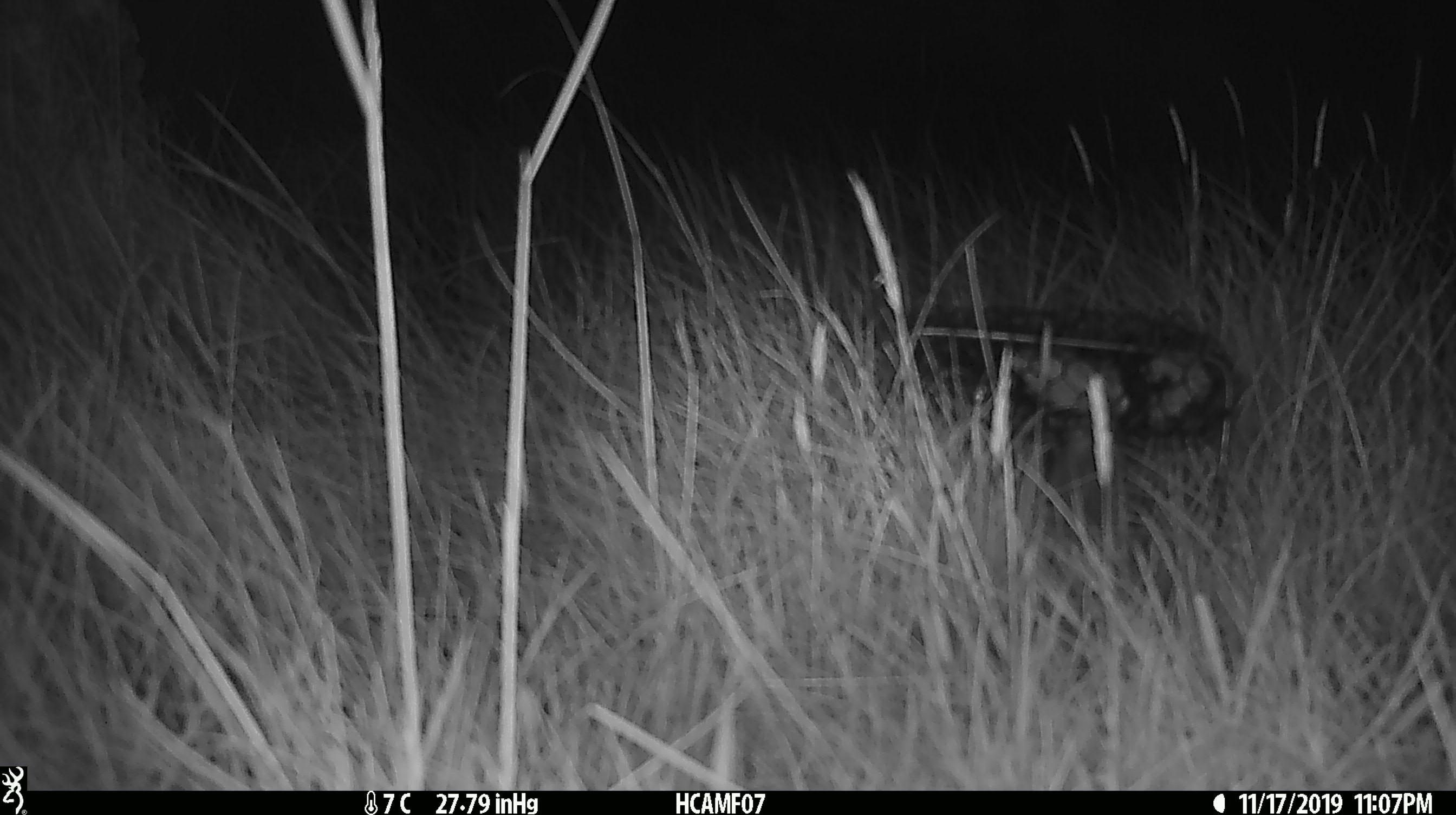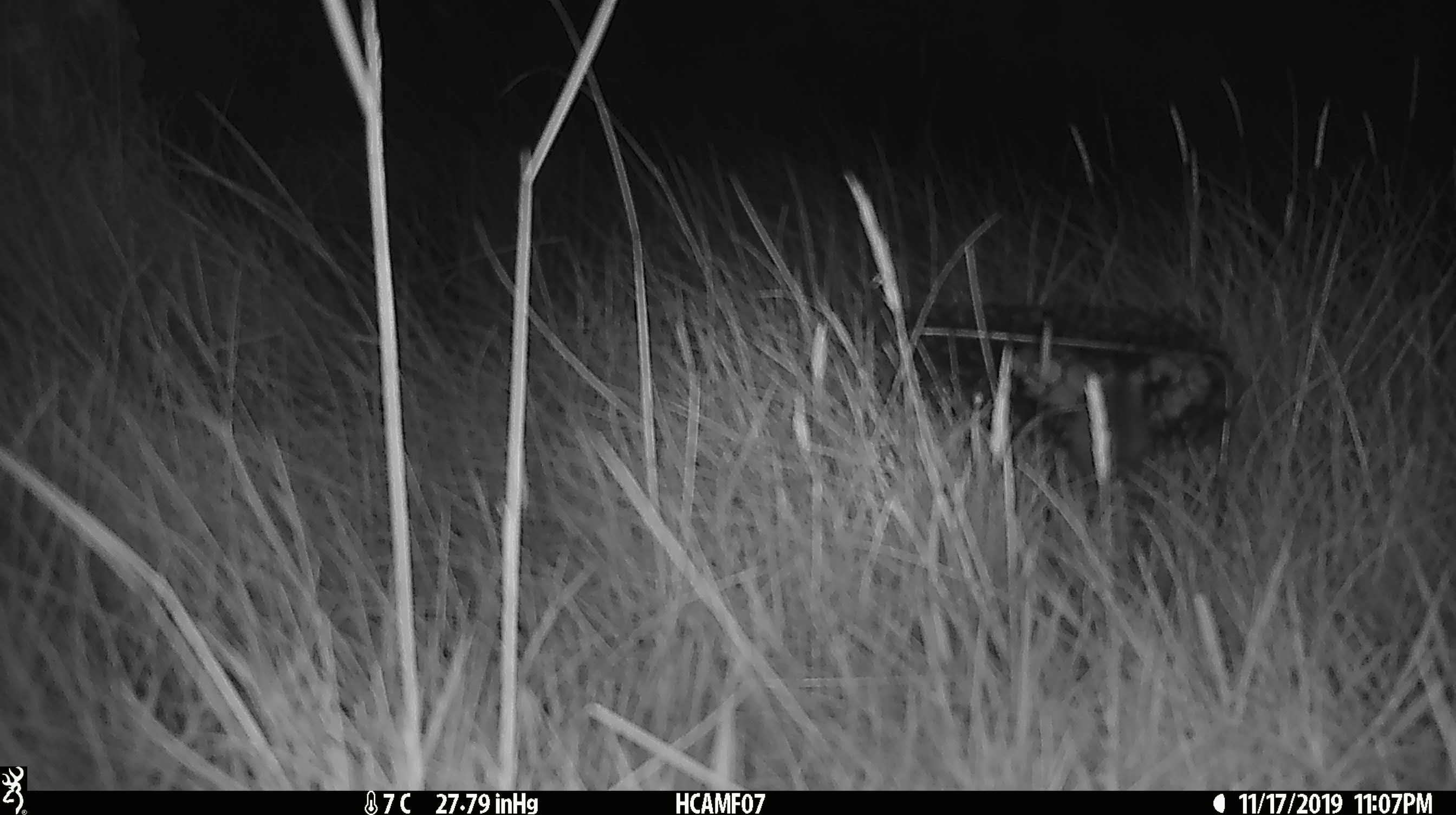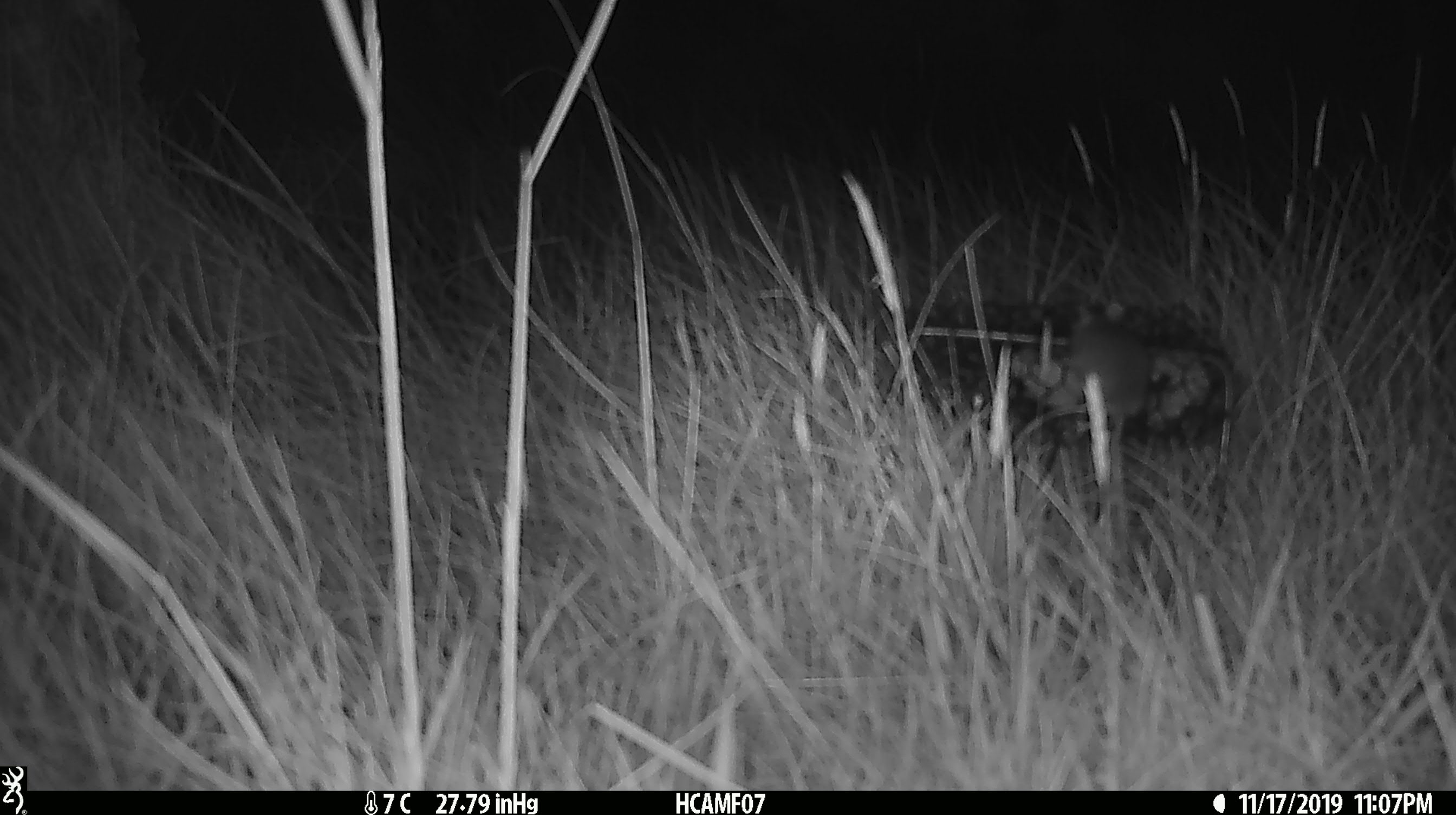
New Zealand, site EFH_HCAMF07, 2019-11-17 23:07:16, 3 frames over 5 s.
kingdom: Animalia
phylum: Chordata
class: Mammalia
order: Rodentia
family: Muridae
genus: Mus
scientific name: Mus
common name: mouse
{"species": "mouse (Mus)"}